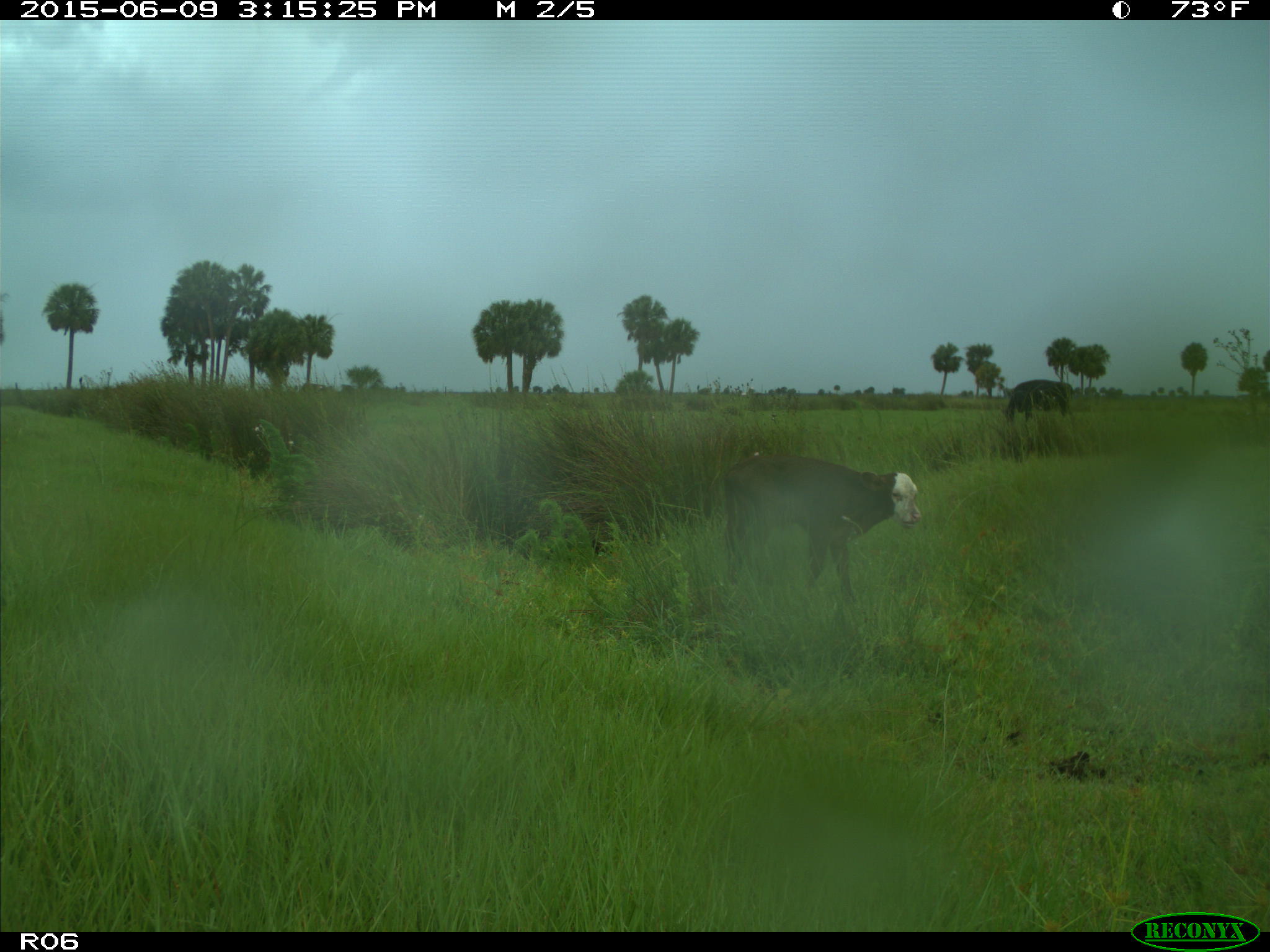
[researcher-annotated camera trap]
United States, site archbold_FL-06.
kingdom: Animalia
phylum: Chordata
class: Mammalia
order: Artiodactyla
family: Bovidae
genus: Bos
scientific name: Bos taurus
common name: domestic cow